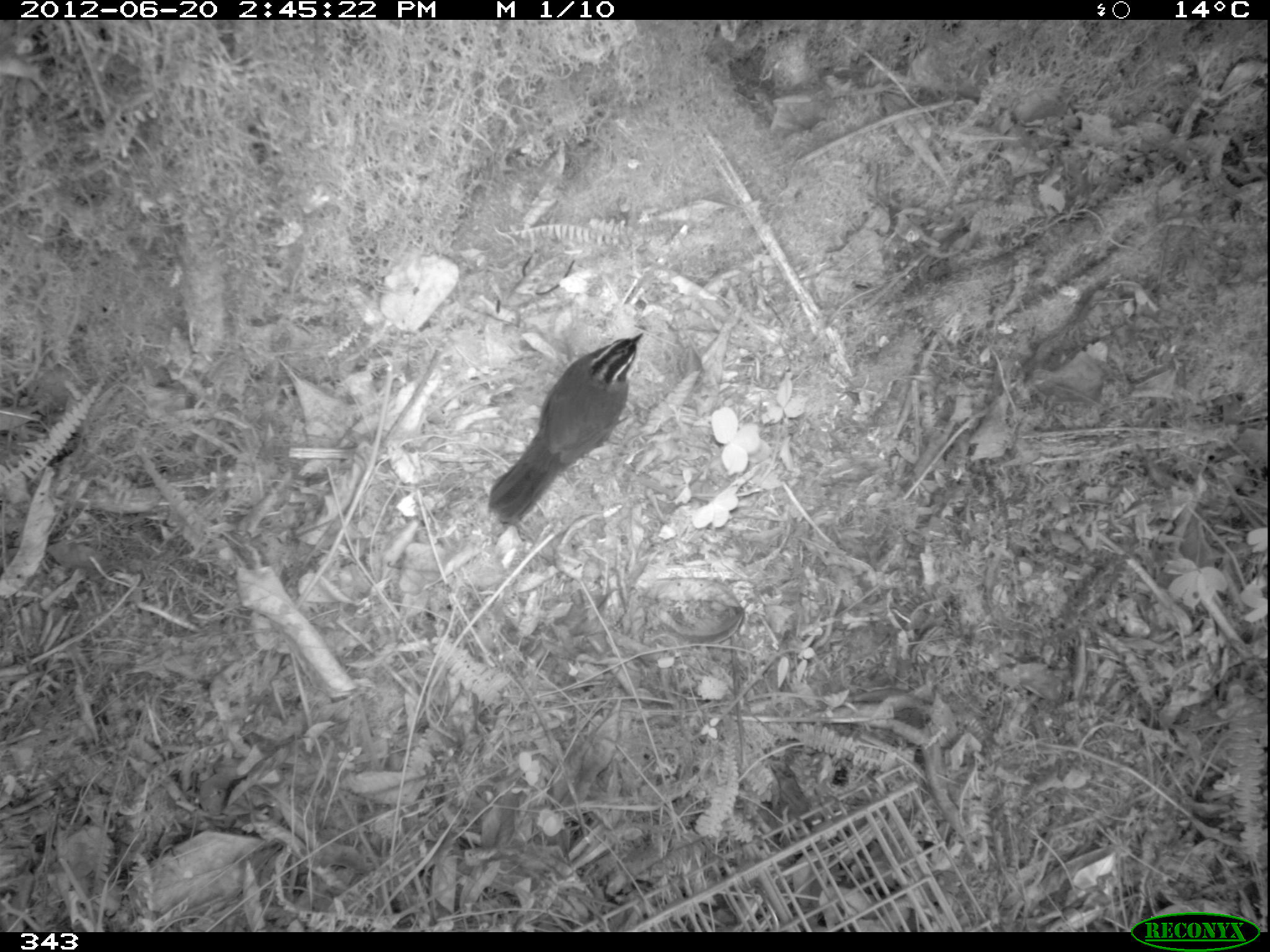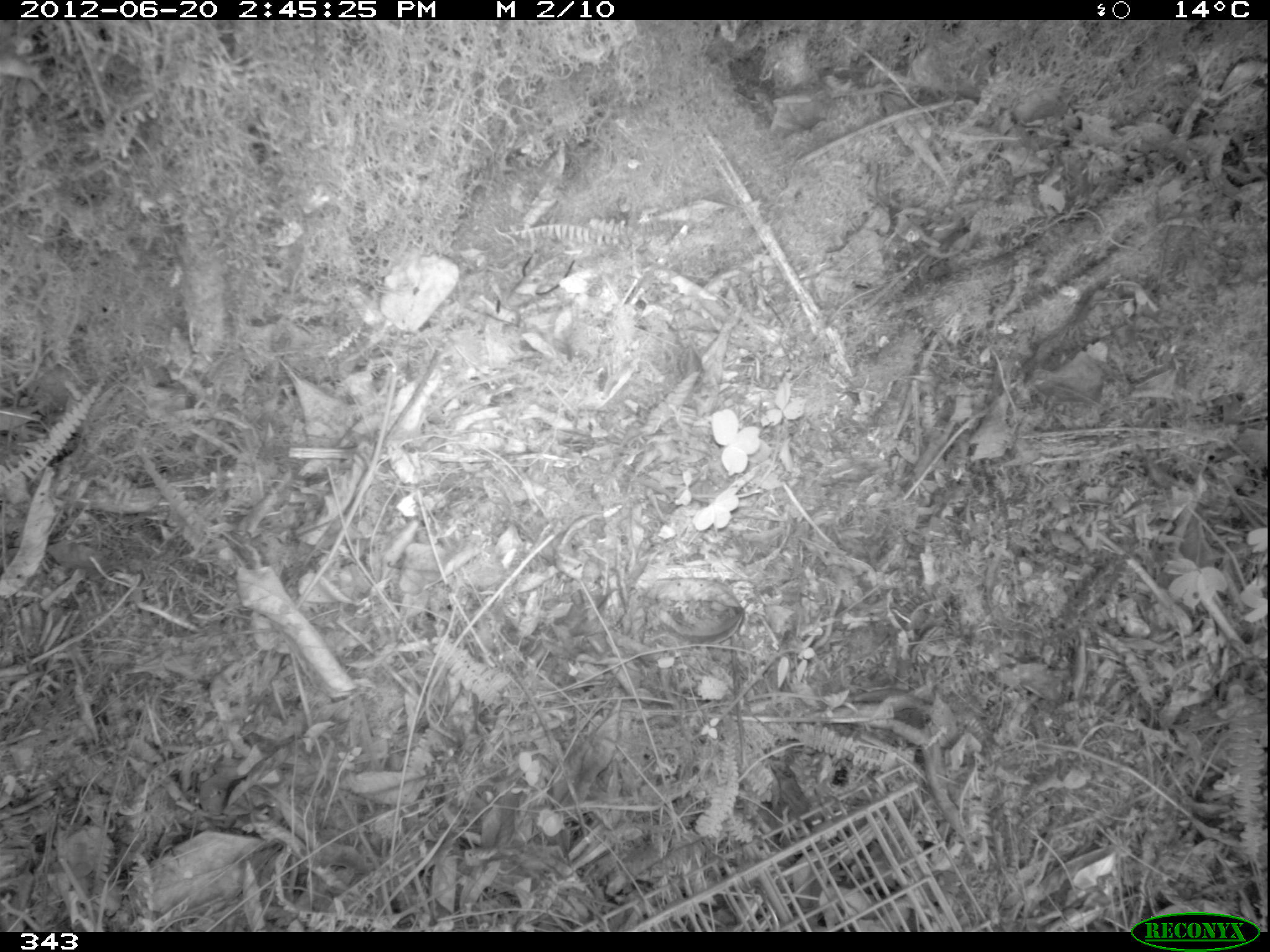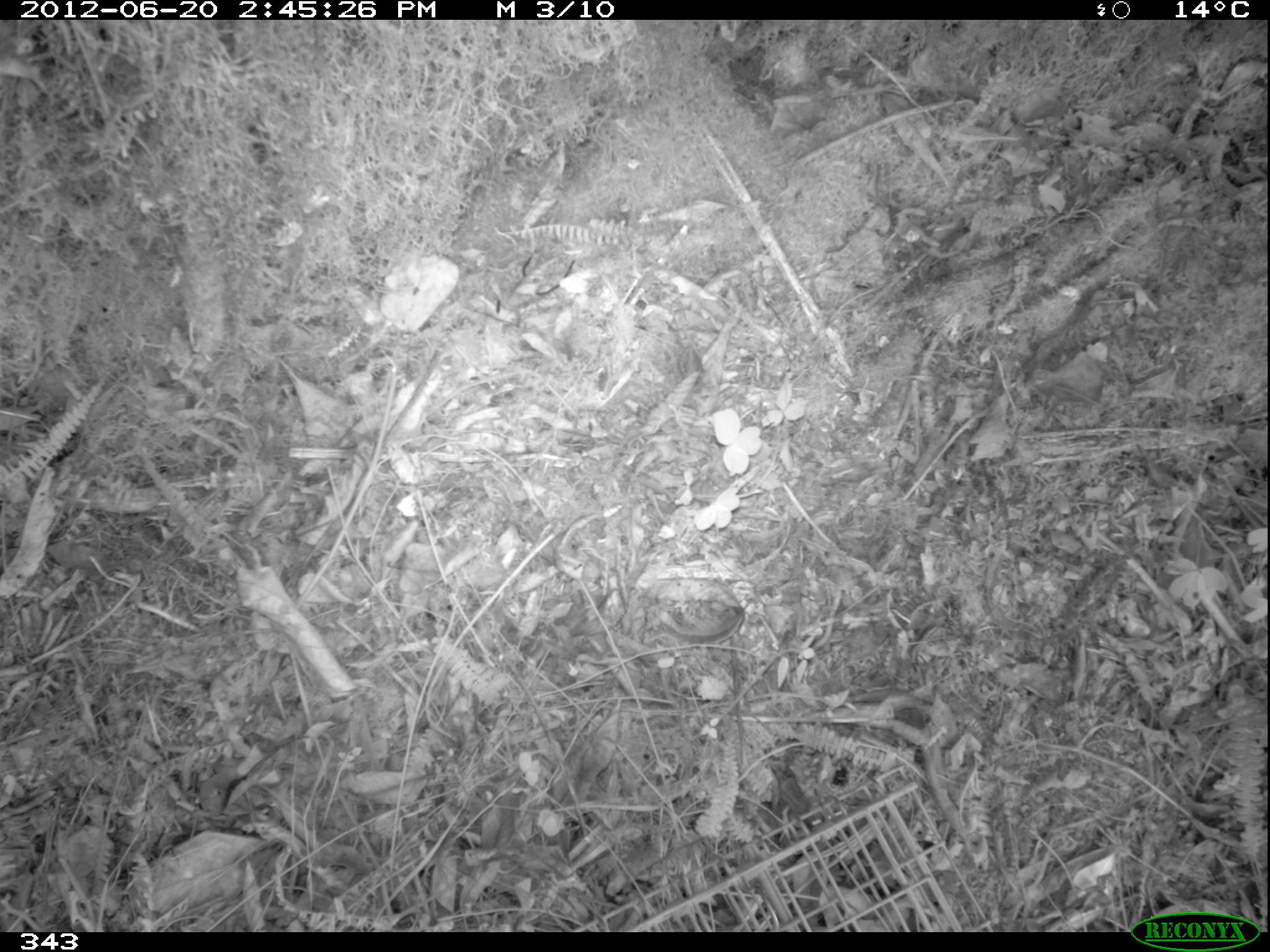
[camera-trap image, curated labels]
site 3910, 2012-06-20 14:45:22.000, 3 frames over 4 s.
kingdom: Animalia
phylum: Chordata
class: Aves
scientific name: Aves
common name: bird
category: unknown bird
Unknown bird (bird) (Aves).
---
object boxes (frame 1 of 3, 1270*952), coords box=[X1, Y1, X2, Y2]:
unknown bird: box=[486, 330, 646, 526]